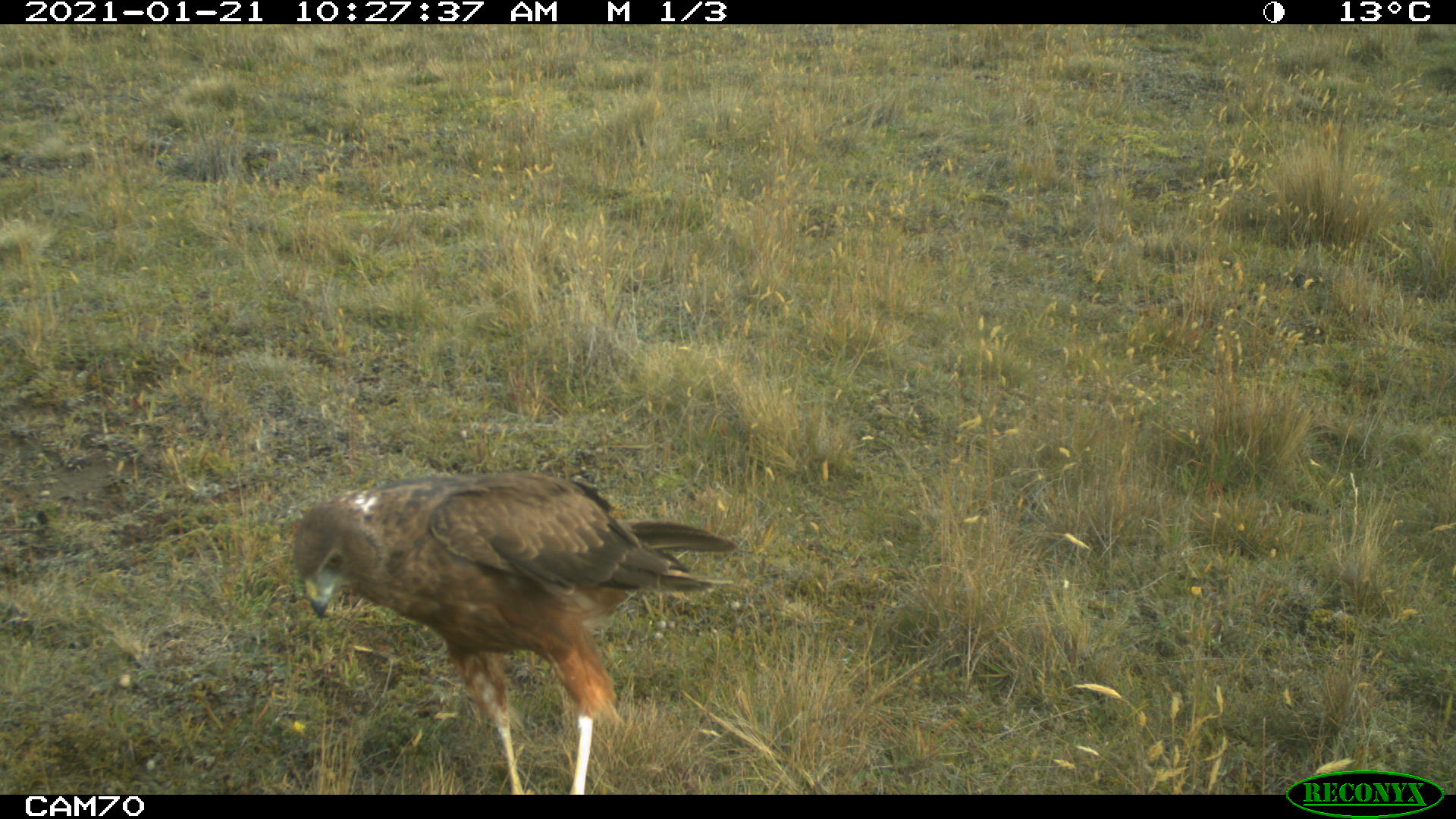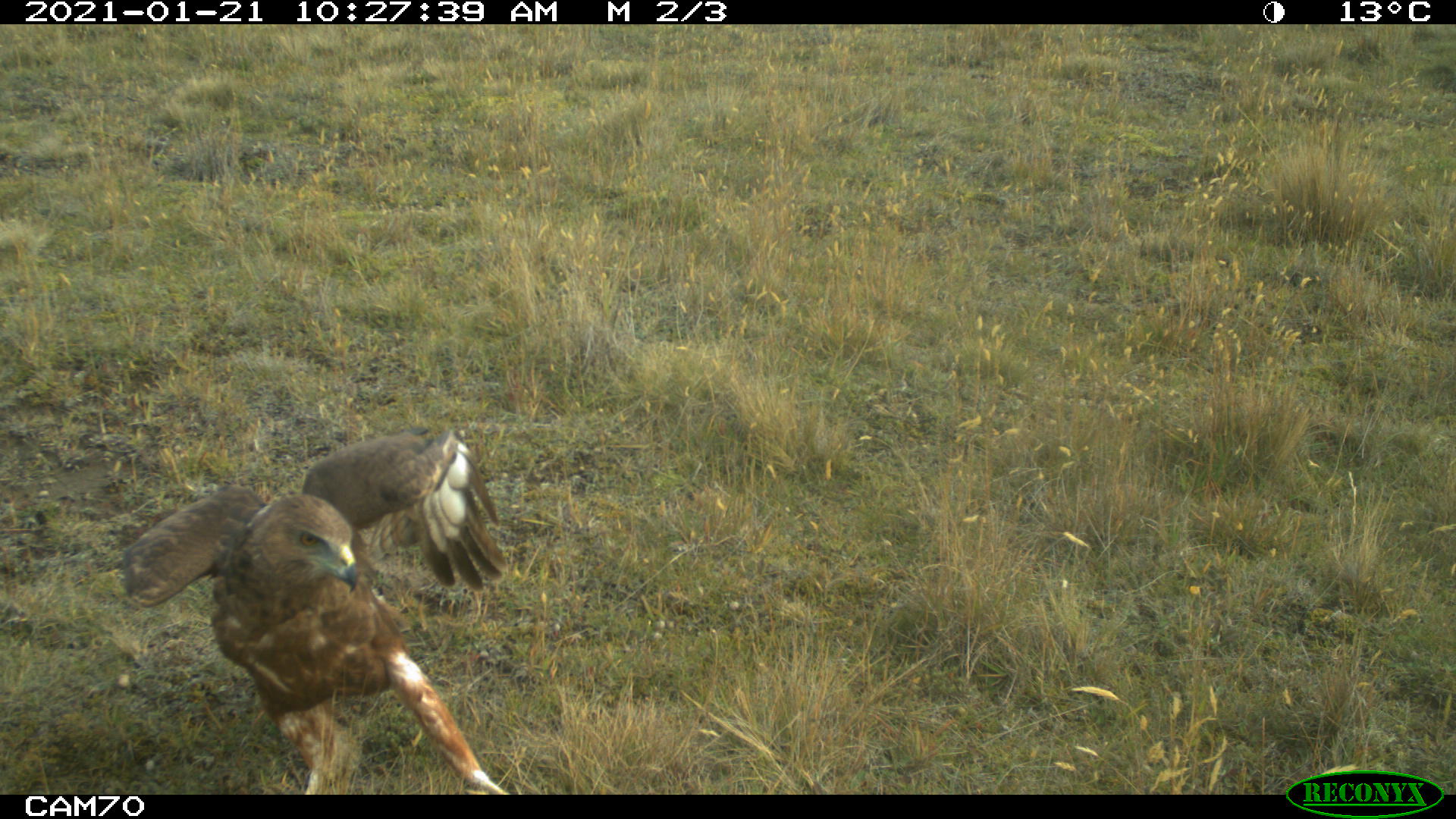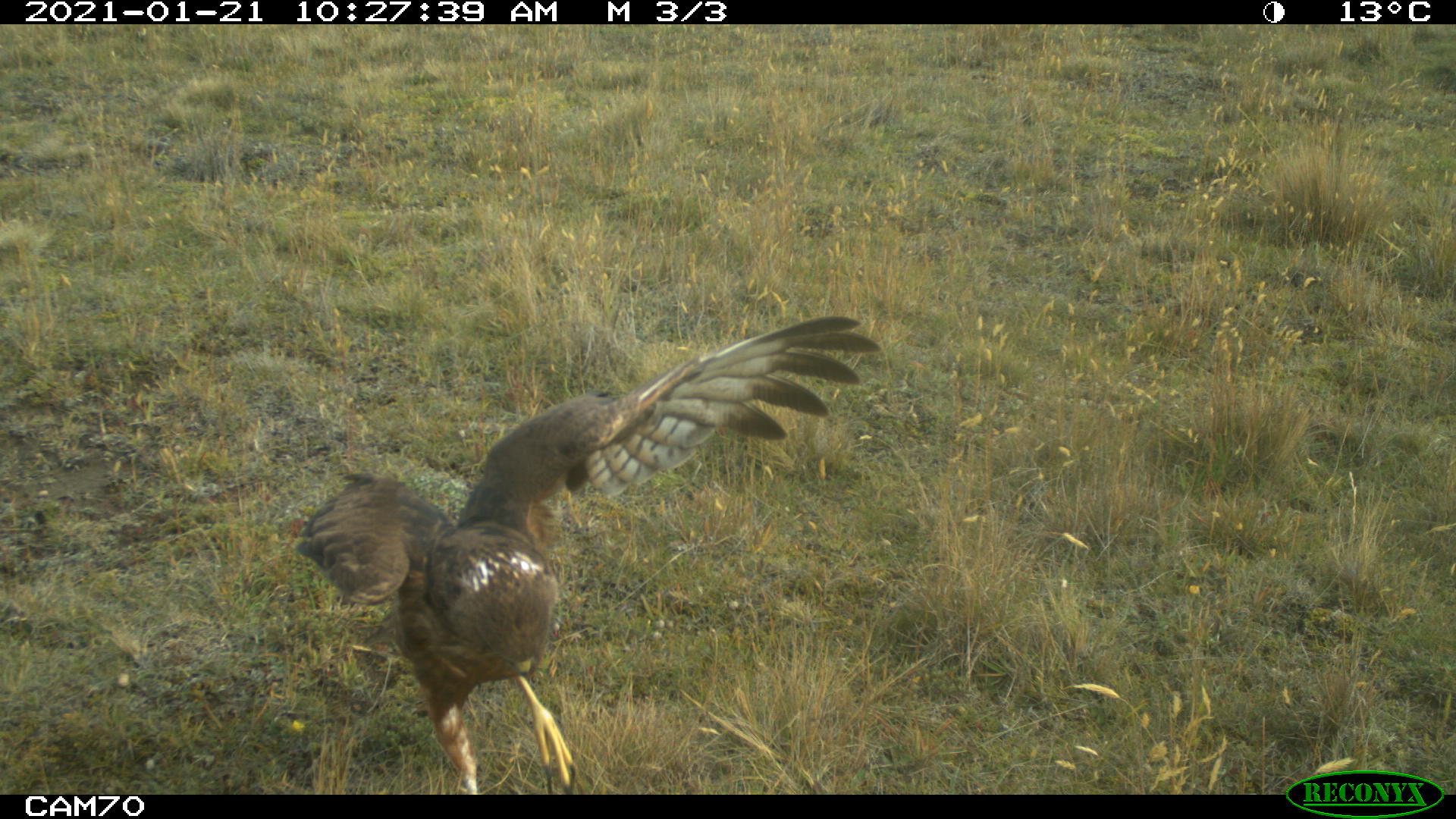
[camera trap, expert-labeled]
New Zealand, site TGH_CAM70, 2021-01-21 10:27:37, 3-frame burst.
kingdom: Animalia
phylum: Chordata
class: Aves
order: Accipitriformes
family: Accipitridae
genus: Circus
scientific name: Circus approximans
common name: swamp harrier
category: harrier